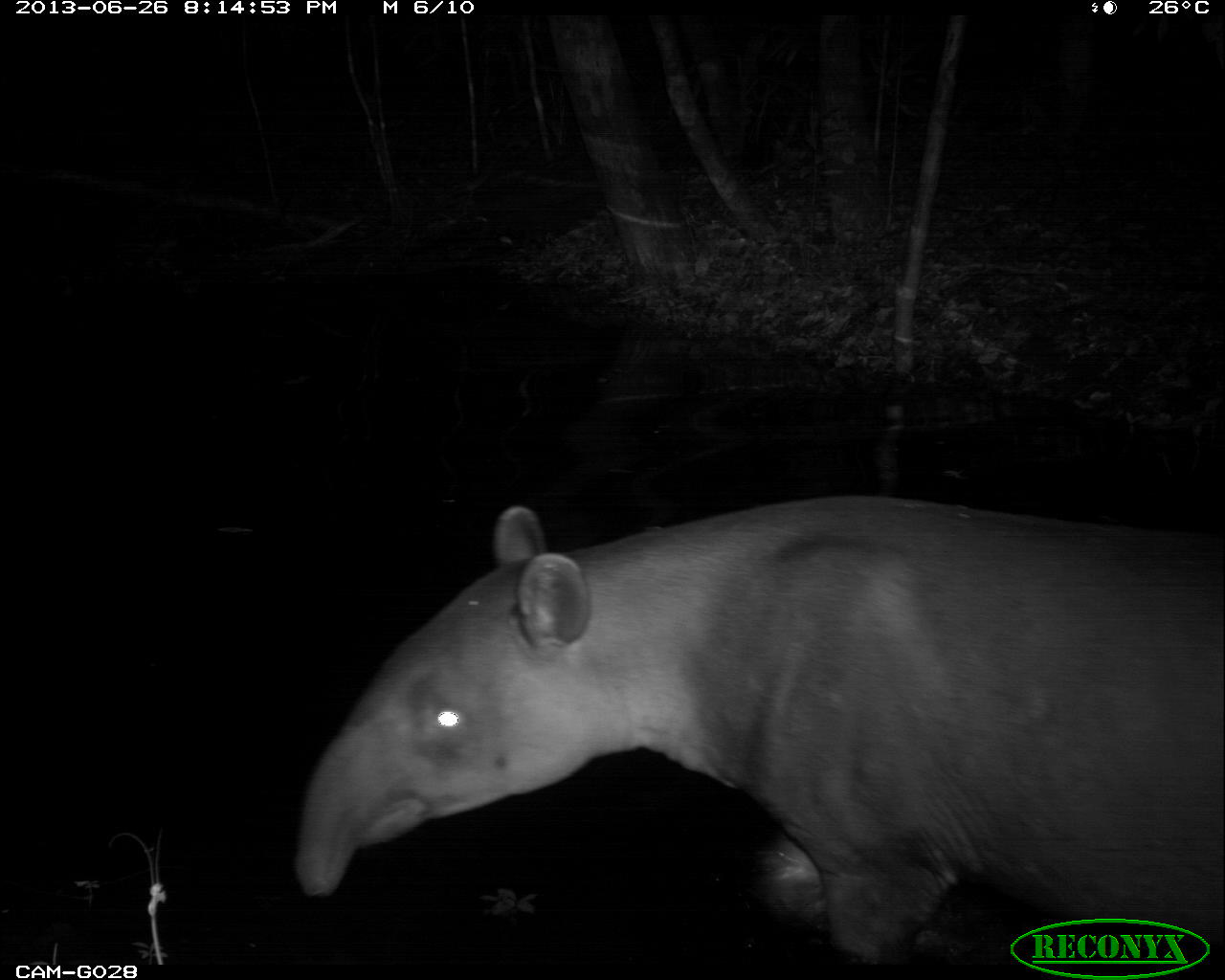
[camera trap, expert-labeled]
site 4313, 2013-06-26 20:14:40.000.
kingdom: Animalia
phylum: Chordata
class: Mammalia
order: Perissodactyla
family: Tapiridae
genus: Tapirus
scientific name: Tapirus bairdii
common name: baird's tapir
Tapirus bairdii (baird's tapir), count 1, sex male.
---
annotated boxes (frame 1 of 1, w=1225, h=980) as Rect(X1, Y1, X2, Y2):
tapirus bairdii: Rect(296, 492, 1225, 977)